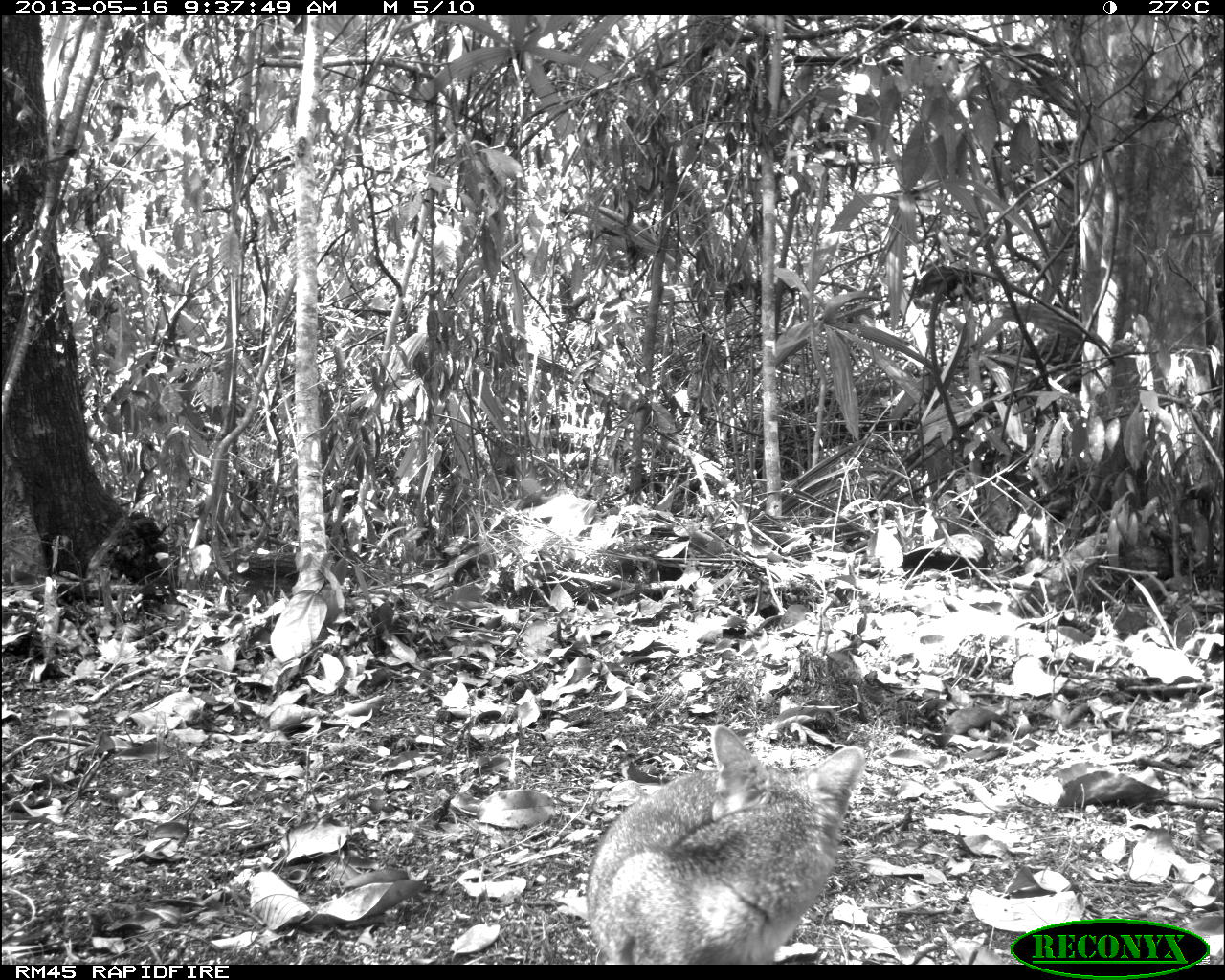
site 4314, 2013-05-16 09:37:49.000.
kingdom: Animalia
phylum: Chordata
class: Mammalia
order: Carnivora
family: Canidae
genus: Urocyon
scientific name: Urocyon cinereoargenteus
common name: gray fox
Urocyon cinereoargenteus (gray fox), count 1.